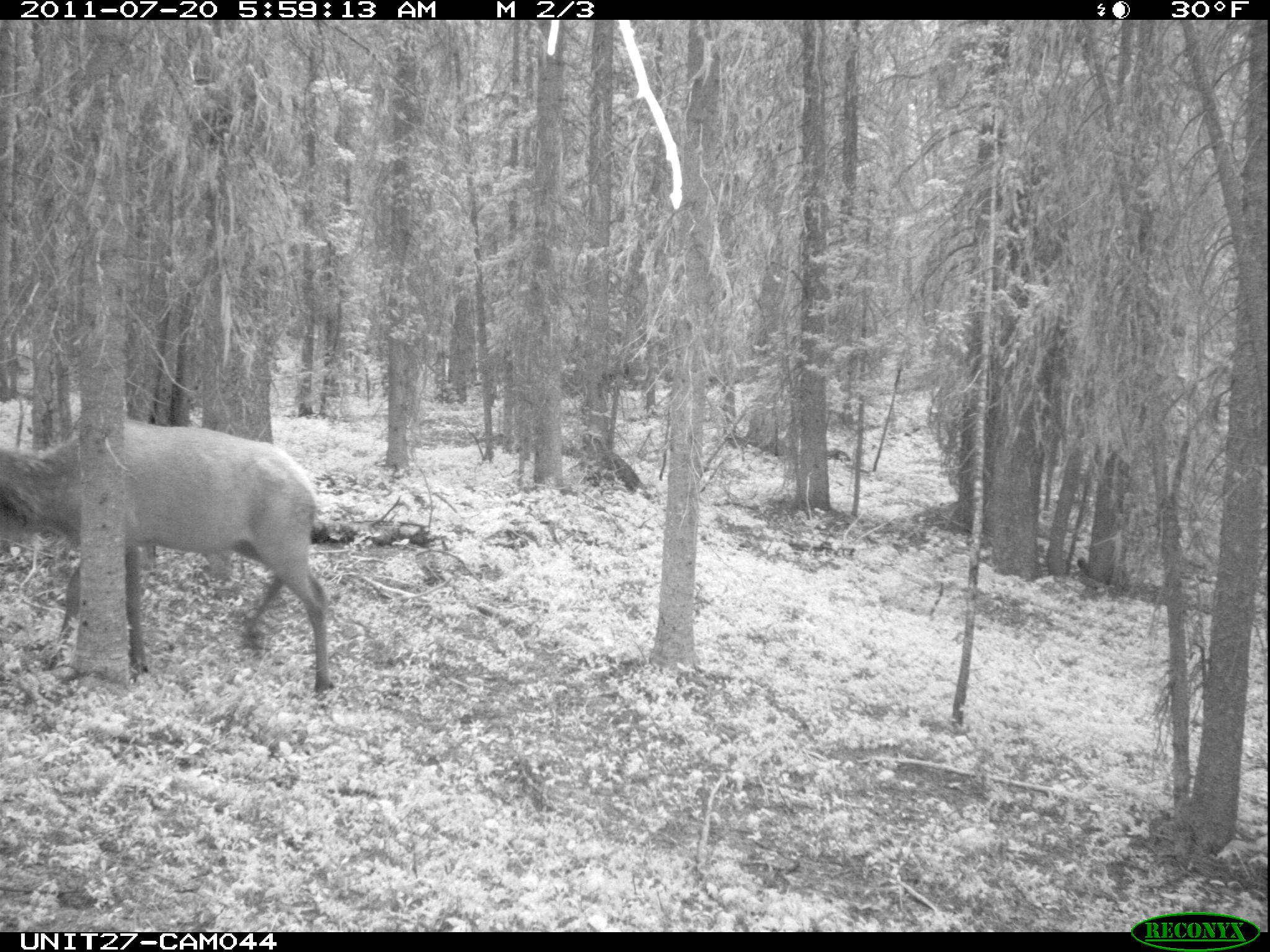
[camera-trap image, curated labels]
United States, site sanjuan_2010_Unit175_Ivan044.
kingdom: Animalia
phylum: Chordata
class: Mammalia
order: Artiodactyla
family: Cervidae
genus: Cervus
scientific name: Cervus elaphus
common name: red deer